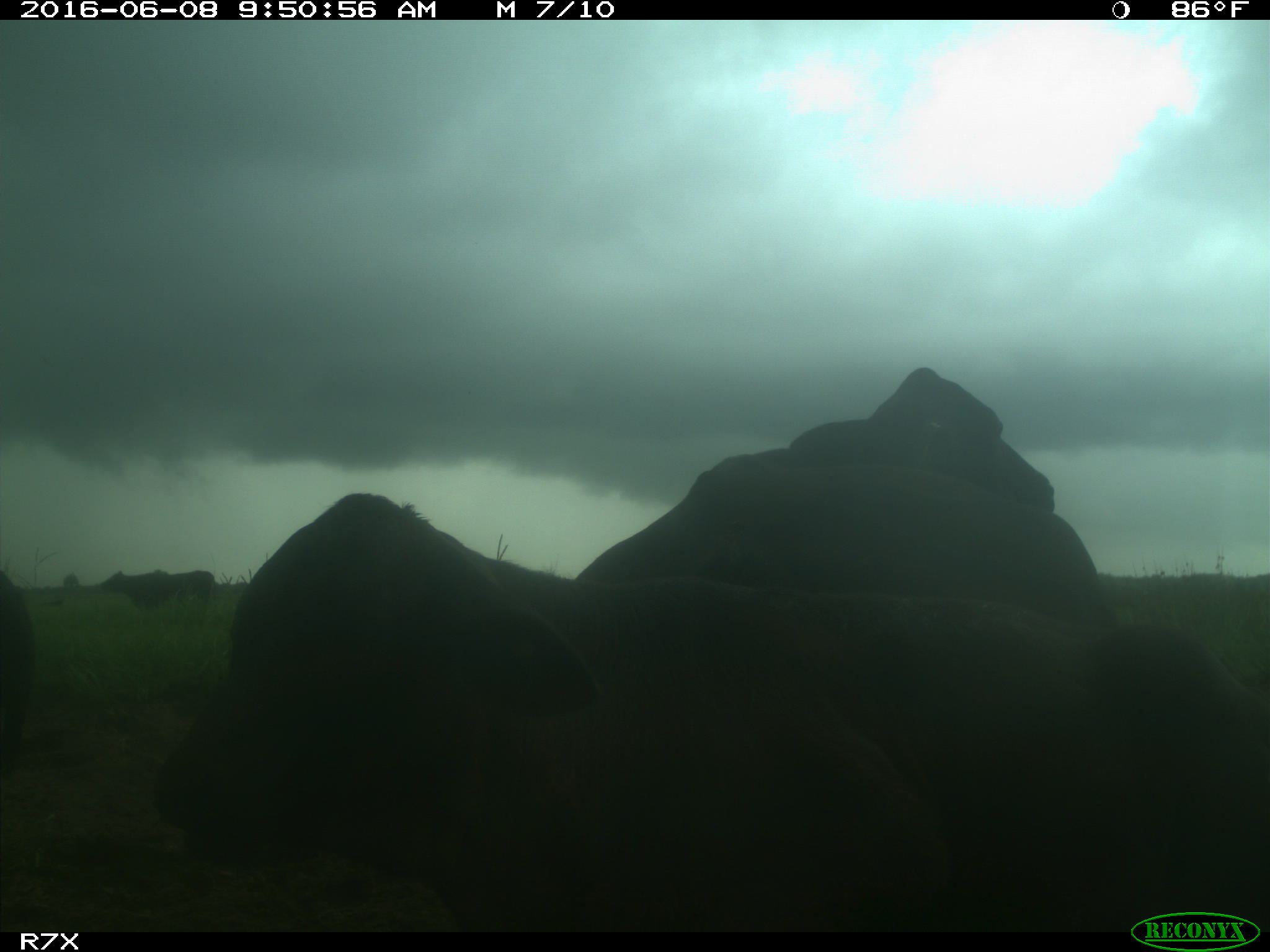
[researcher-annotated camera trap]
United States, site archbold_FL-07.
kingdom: Animalia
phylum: Chordata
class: Mammalia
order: Artiodactyla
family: Bovidae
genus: Bos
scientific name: Bos taurus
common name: domestic cow